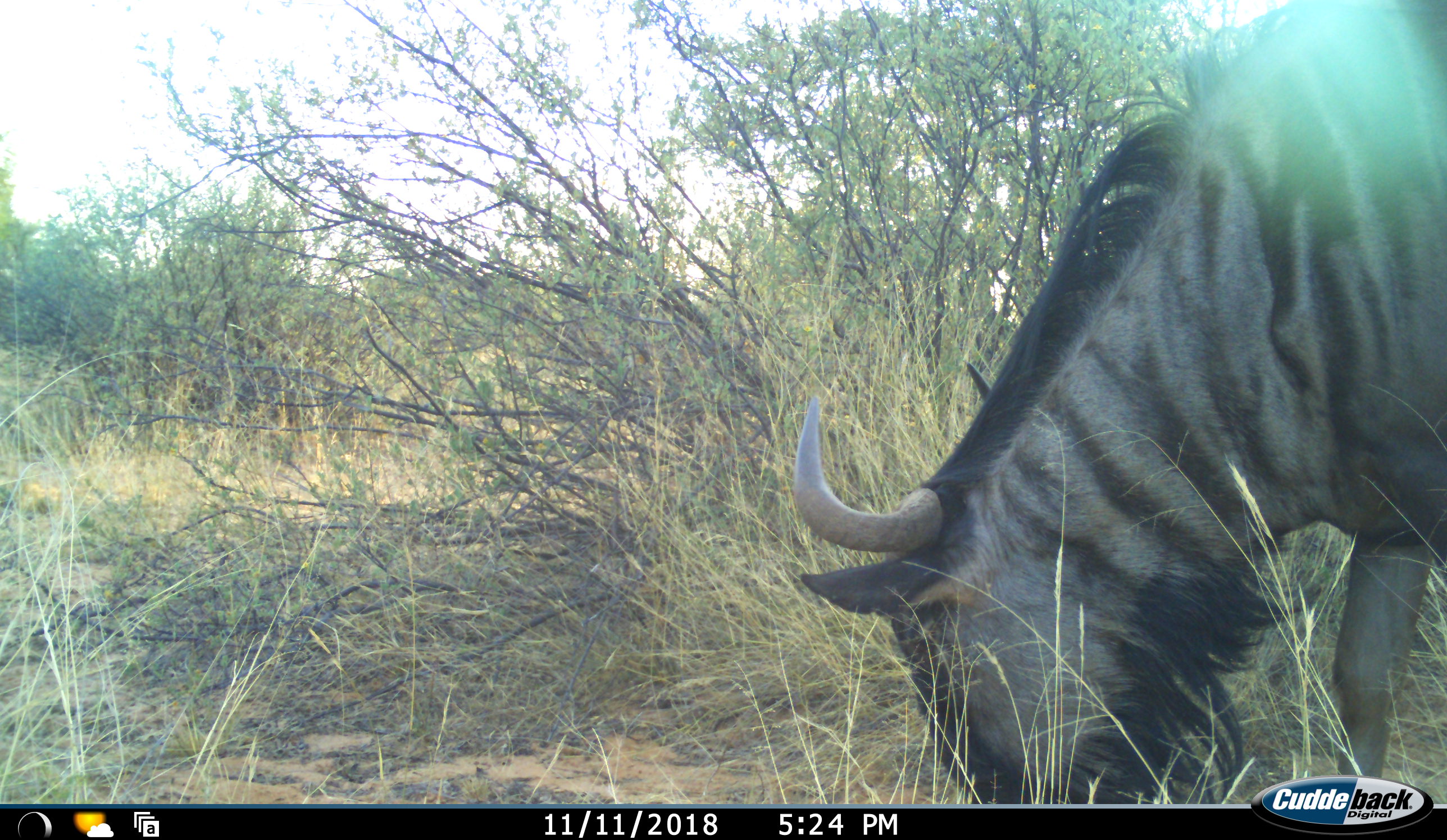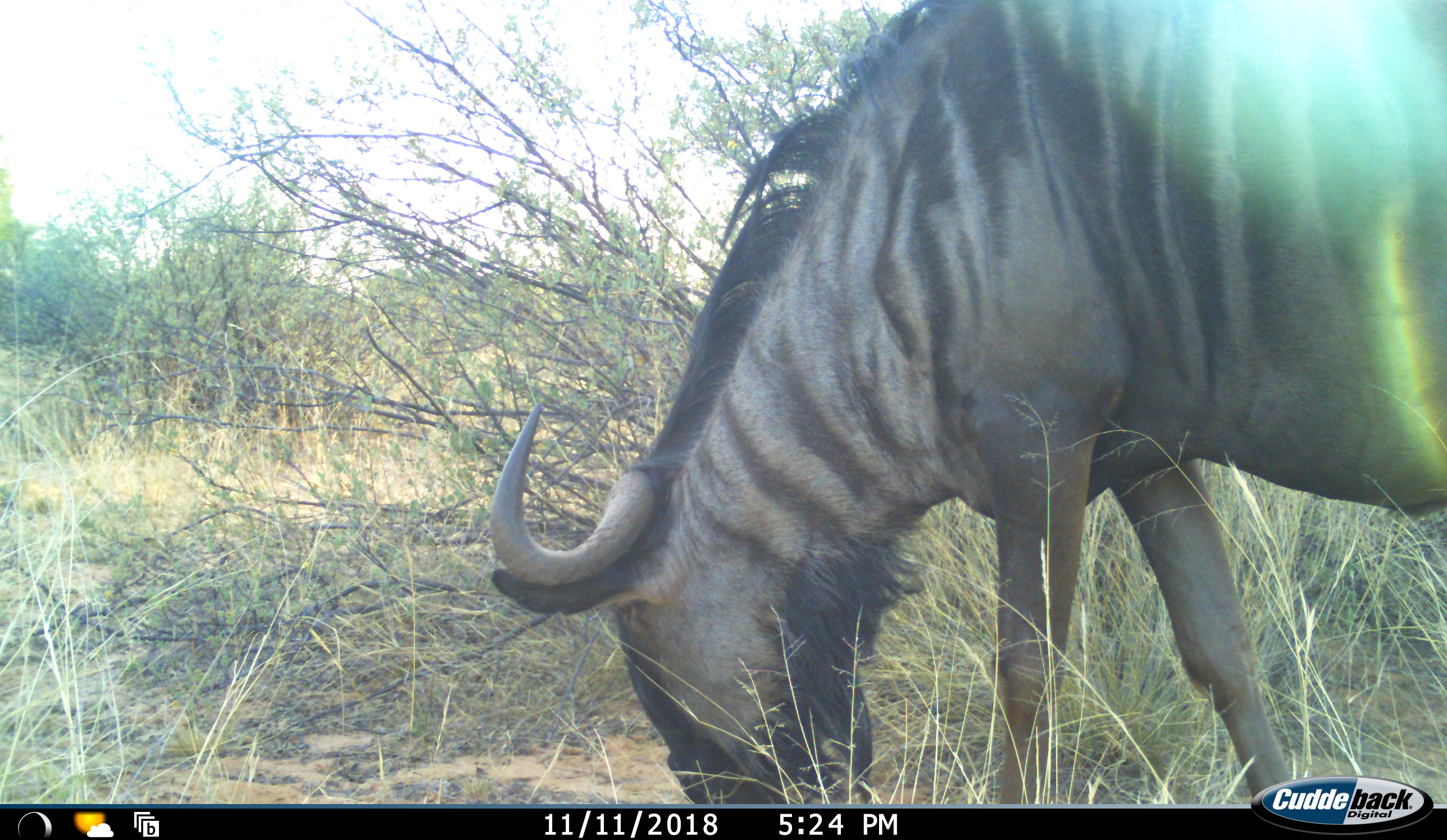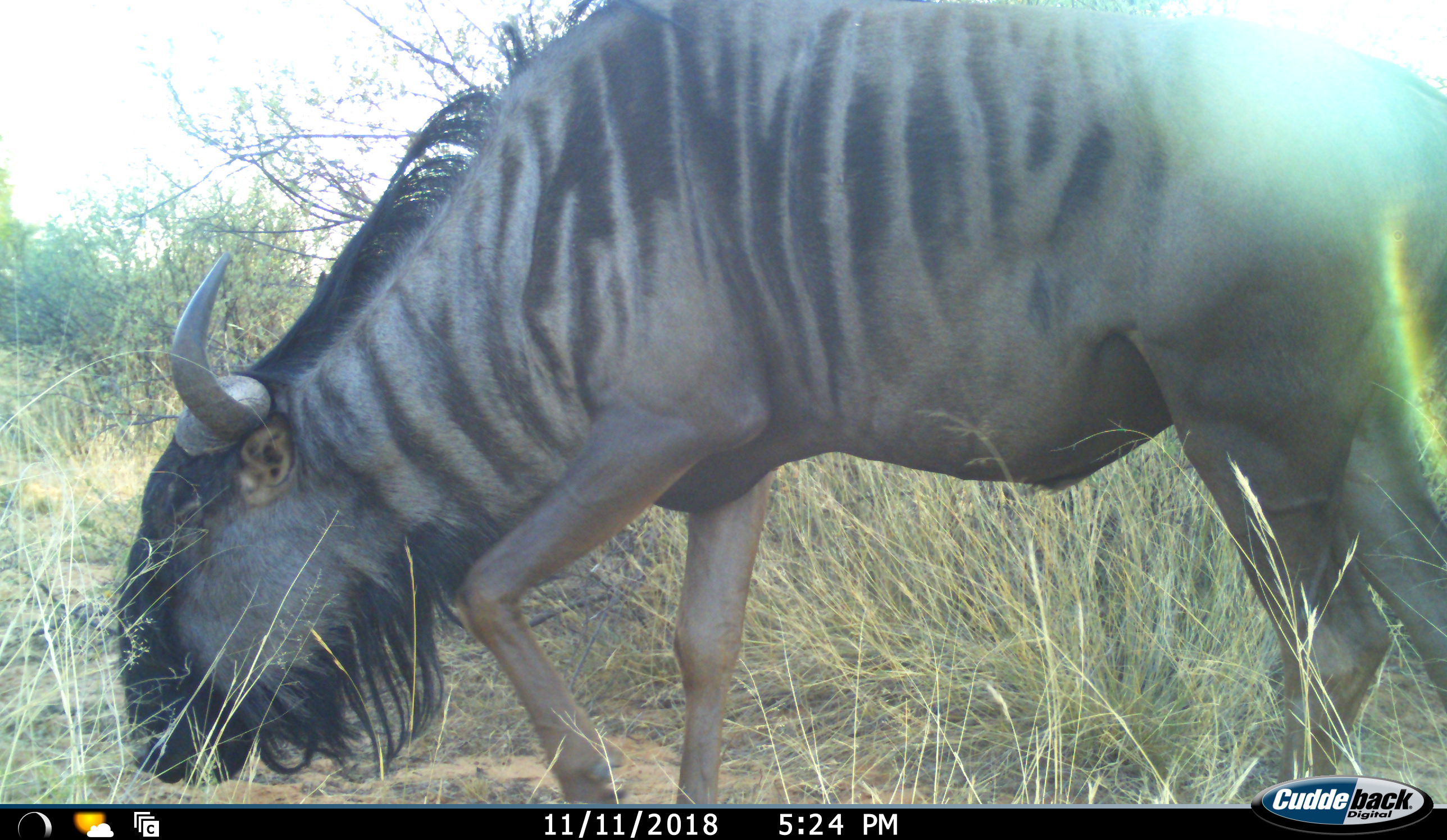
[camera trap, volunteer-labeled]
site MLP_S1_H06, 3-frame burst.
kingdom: Animalia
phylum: Chordata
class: Mammalia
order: Artiodactyla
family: Bovidae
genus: Connochaetes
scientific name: Connochaetes taurinus taurinus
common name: blue wildebeest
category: wildebeestblue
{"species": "wildebeestblue (blue wildebeest) (Connochaetes taurinus taurinus)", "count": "1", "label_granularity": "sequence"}